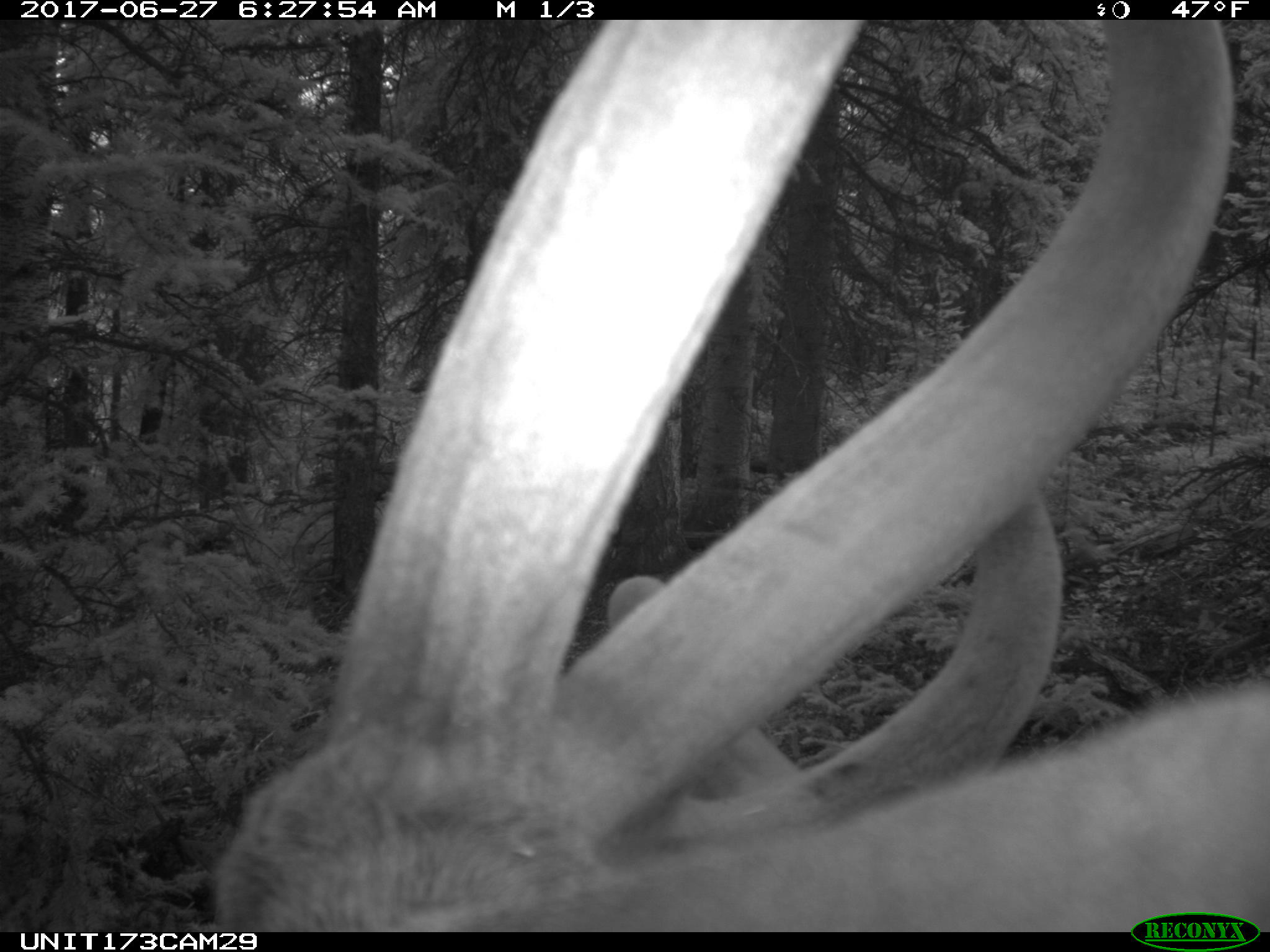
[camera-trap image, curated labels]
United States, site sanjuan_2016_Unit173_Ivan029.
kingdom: Animalia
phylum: Chordata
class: Mammalia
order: Artiodactyla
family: Cervidae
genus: Cervus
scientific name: Cervus elaphus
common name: red deer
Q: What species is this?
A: Cervus elaphus (red deer).